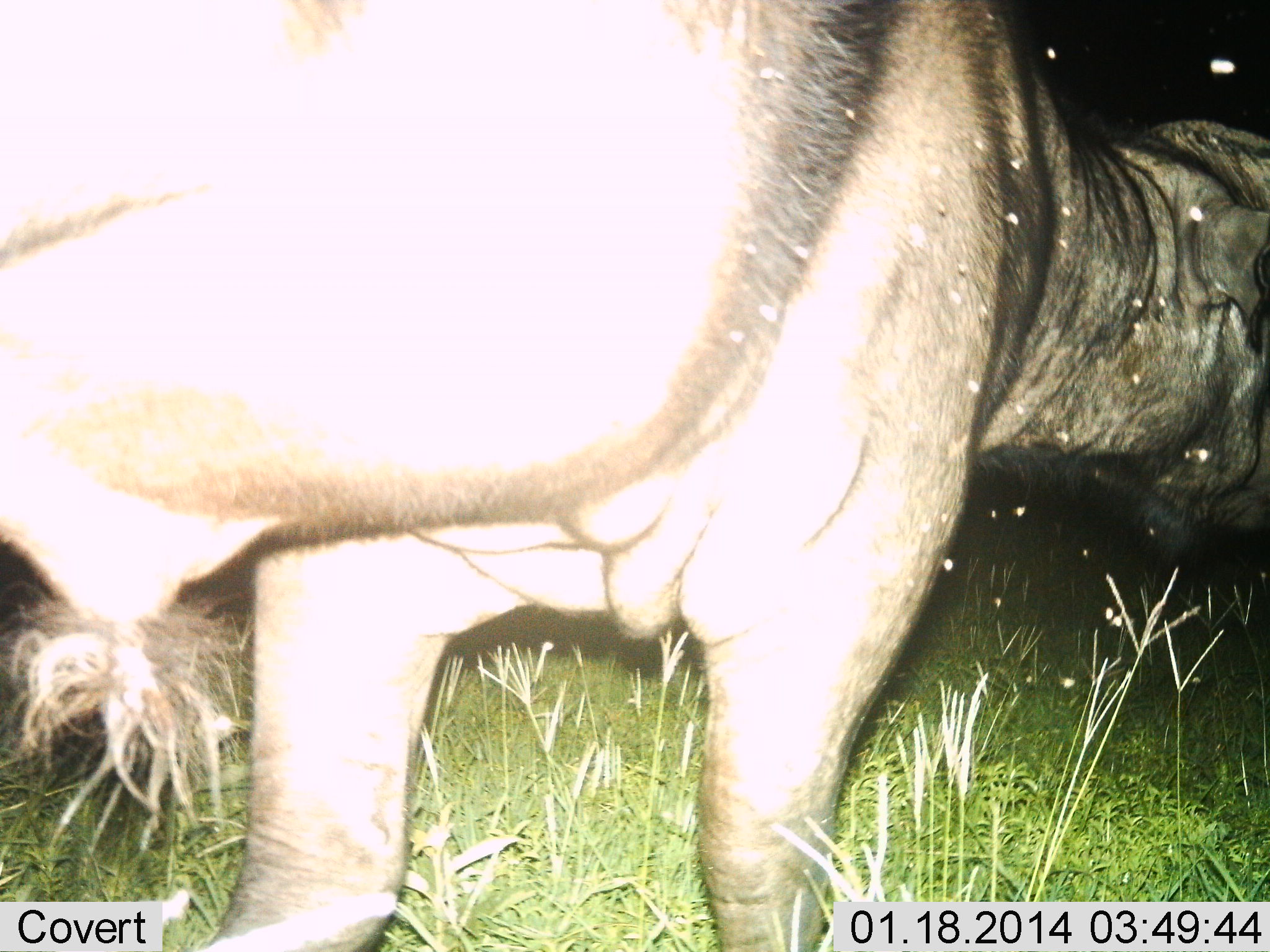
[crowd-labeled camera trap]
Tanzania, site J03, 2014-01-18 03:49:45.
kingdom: Animalia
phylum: Chordata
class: Mammalia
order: Artiodactyla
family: Bovidae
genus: Connochaetes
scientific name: Connochaetes taurinus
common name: blue wildebeest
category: wildebeest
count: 1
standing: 90%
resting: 0%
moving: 10%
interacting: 0%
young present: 0%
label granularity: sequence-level